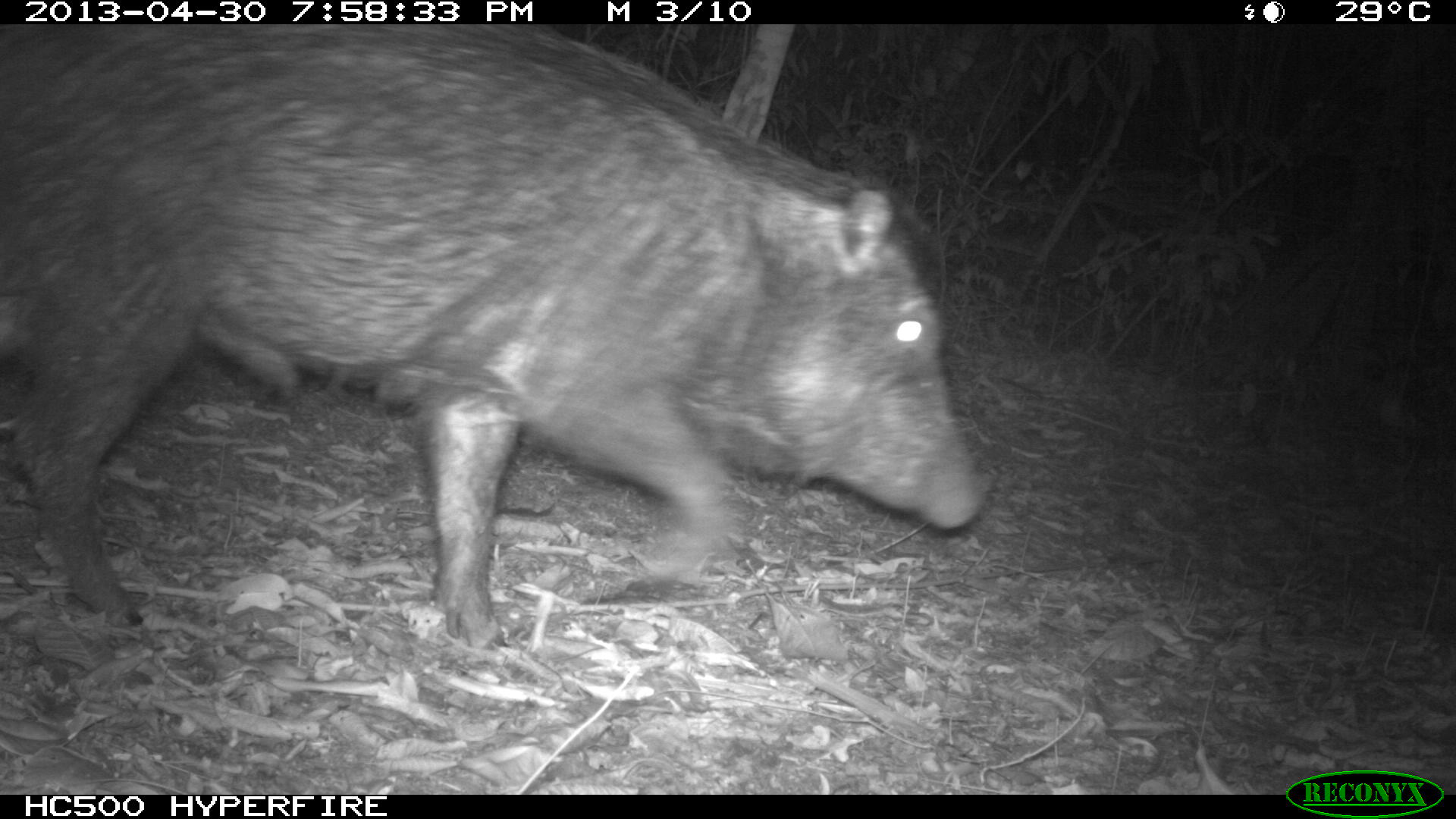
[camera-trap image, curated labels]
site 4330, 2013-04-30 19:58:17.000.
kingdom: Animalia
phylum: Chordata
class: Mammalia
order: Artiodactyla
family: Tayassuidae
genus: Tayassu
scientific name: Tayassu pecari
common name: white-lipped peccary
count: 6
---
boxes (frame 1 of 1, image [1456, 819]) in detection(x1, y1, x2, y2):
tayassu pecari: detection(0, 25, 980, 647)